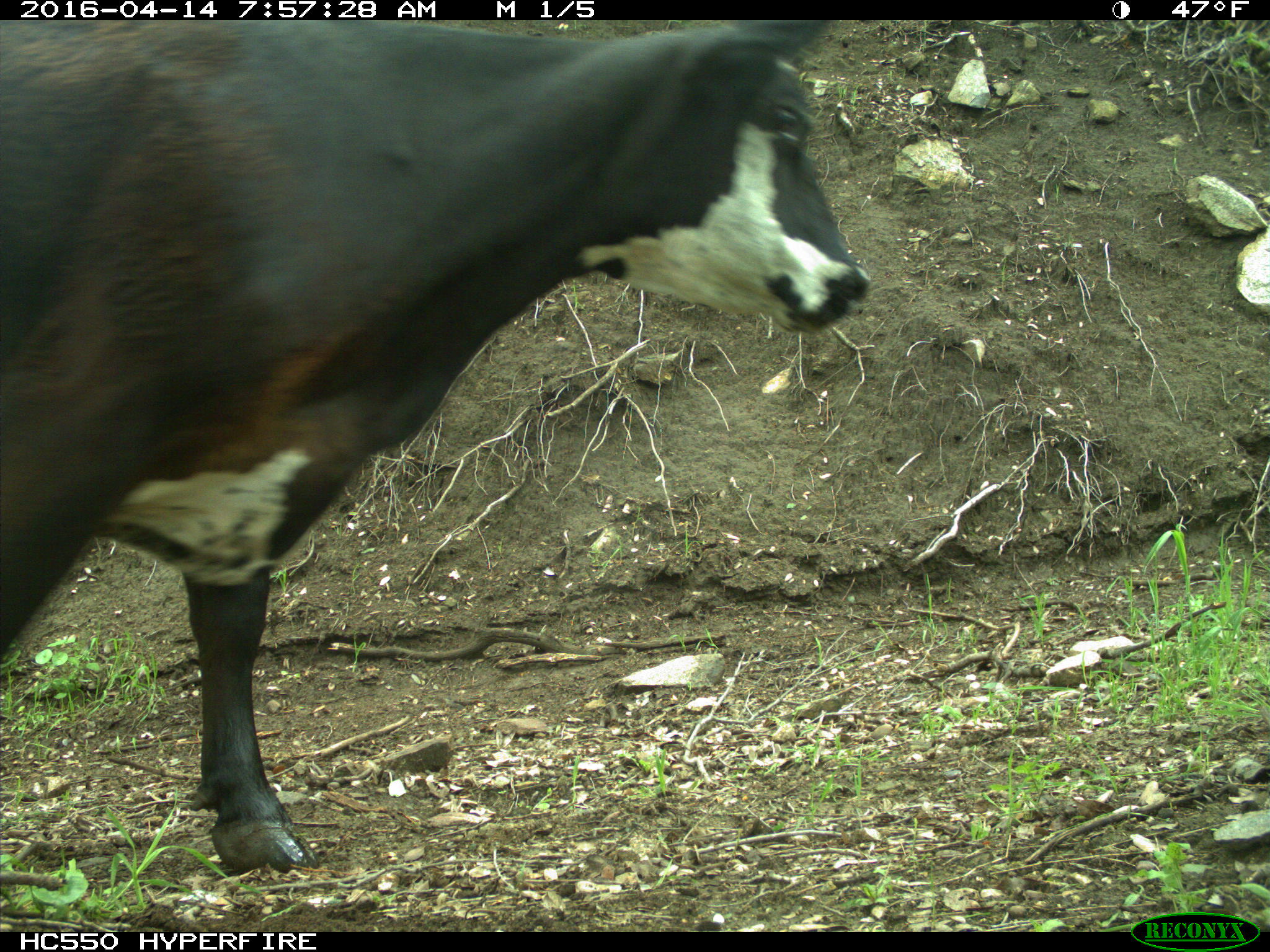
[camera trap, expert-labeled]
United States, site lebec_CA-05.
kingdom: Animalia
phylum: Chordata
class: Mammalia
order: Artiodactyla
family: Bovidae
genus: Bos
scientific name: Bos taurus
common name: domestic cow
Bos taurus (domestic cow).